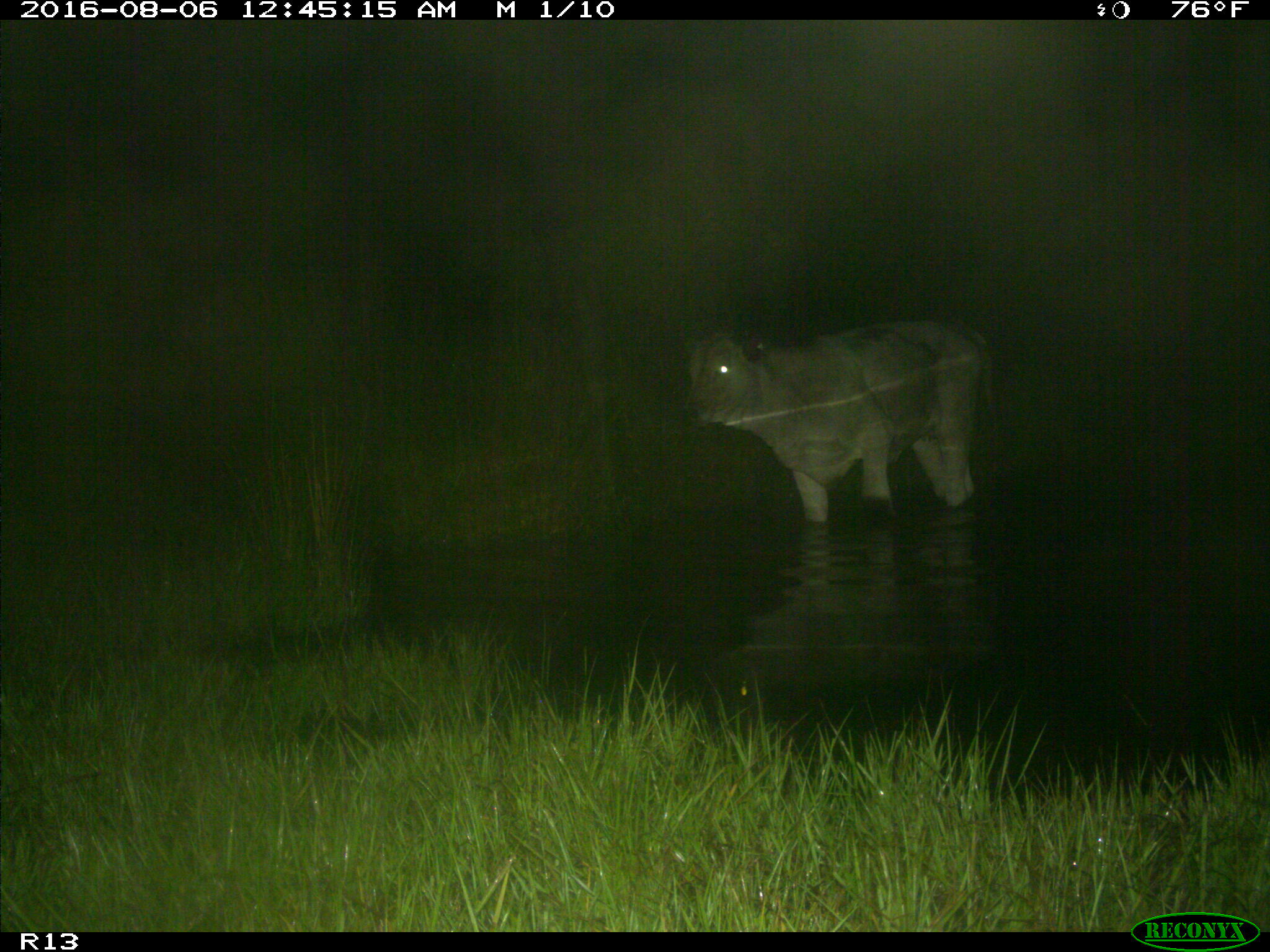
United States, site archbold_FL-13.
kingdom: Animalia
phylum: Chordata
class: Mammalia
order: Artiodactyla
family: Bovidae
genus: Bos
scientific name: Bos taurus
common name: domestic cow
Bos taurus (domestic cow).